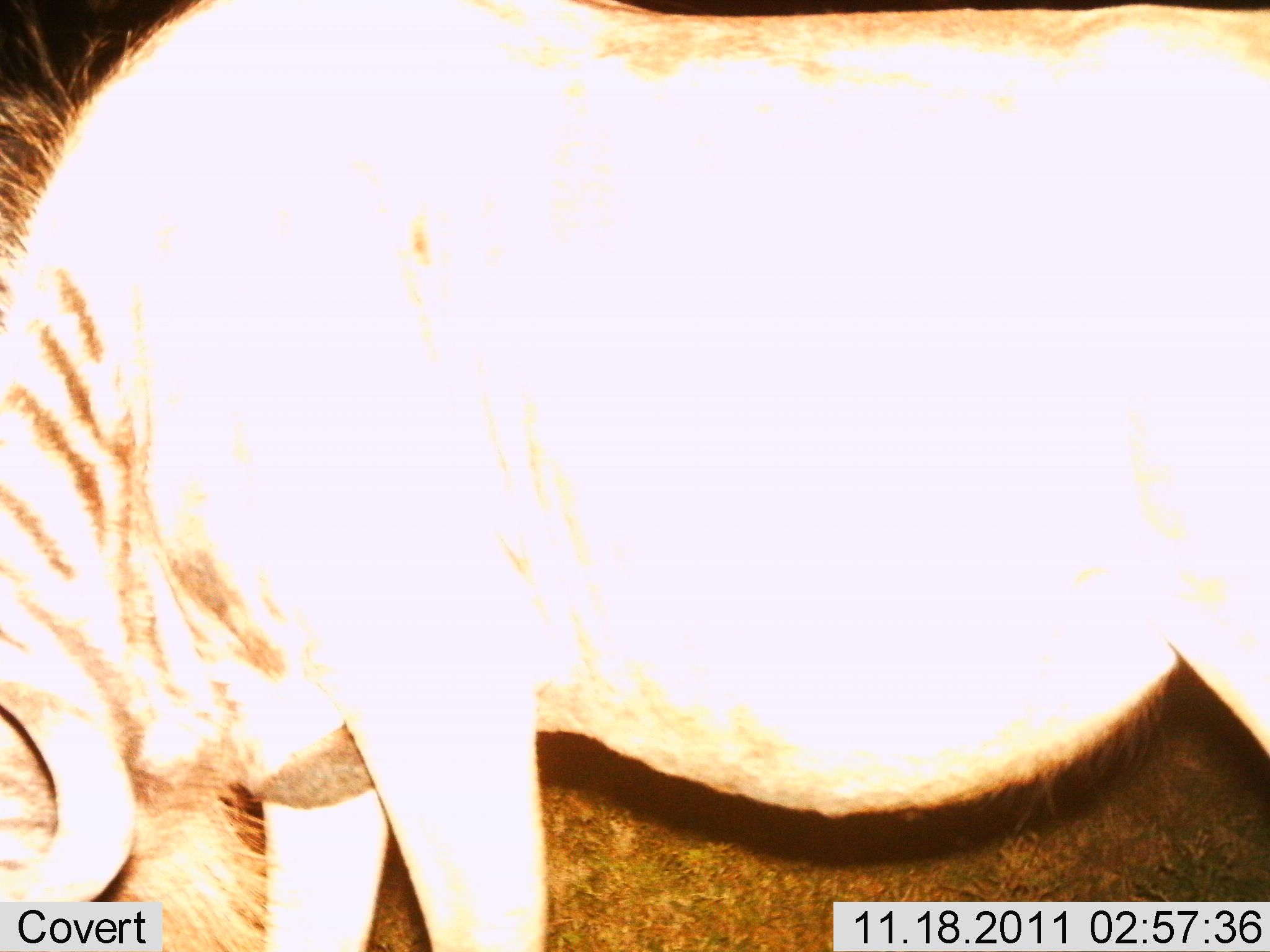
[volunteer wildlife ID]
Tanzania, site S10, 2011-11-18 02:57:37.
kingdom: Animalia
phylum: Chordata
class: Mammalia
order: Artiodactyla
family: Bovidae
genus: Connochaetes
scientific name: Connochaetes taurinus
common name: blue wildebeest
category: wildebeest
Wildebeest (blue wildebeest) (Connochaetes taurinus), count 1. Behavior (volunteer vote fractions): standing 46%, resting 0%, moving 0%, interacting 0%. Young present (vote fraction): 0%. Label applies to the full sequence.